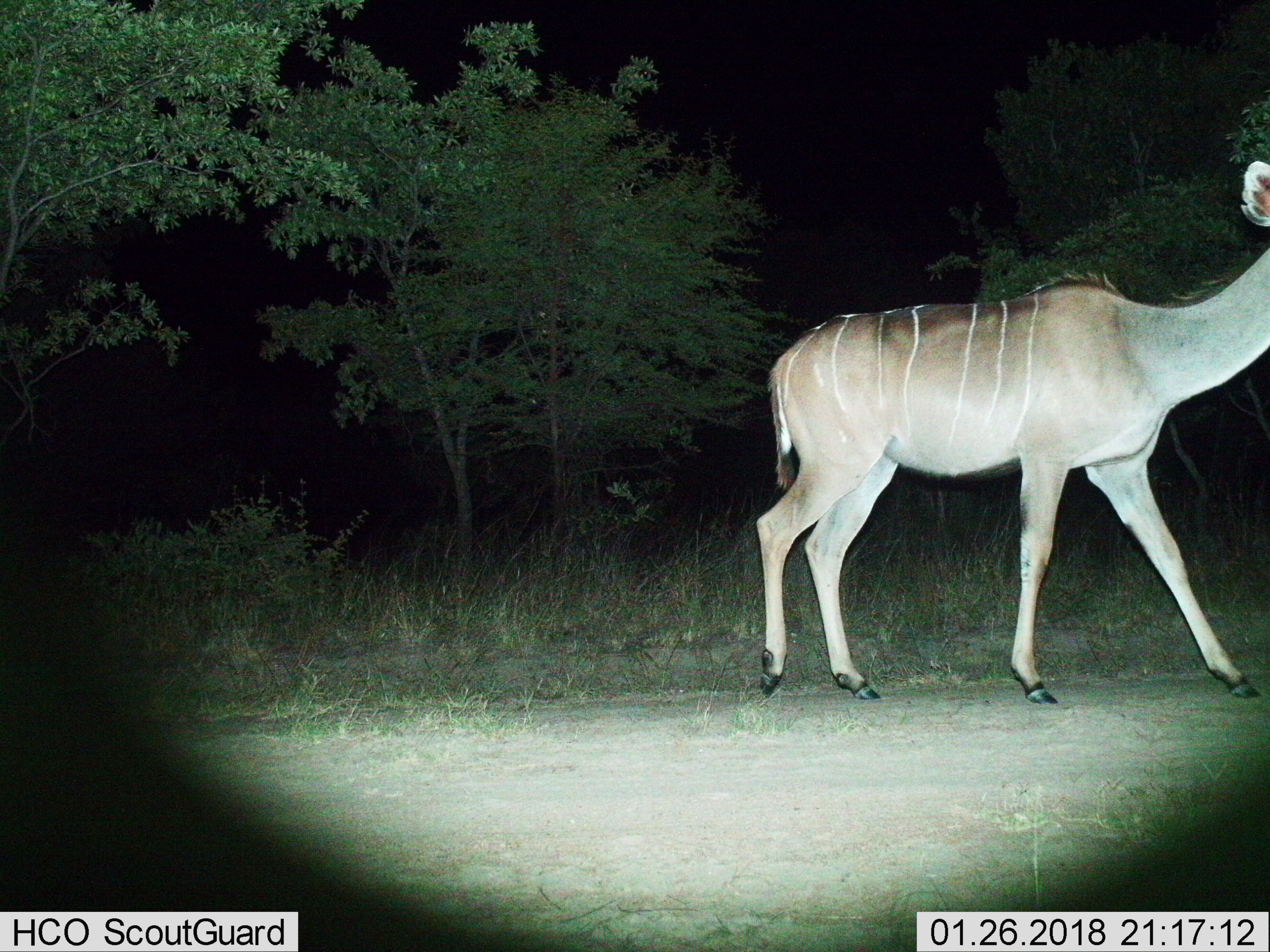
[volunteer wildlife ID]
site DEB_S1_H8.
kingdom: Animalia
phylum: Chordata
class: Mammalia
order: Artiodactyla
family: Bovidae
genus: Tragelaphus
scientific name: Tragelaphus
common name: kudu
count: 1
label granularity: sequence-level